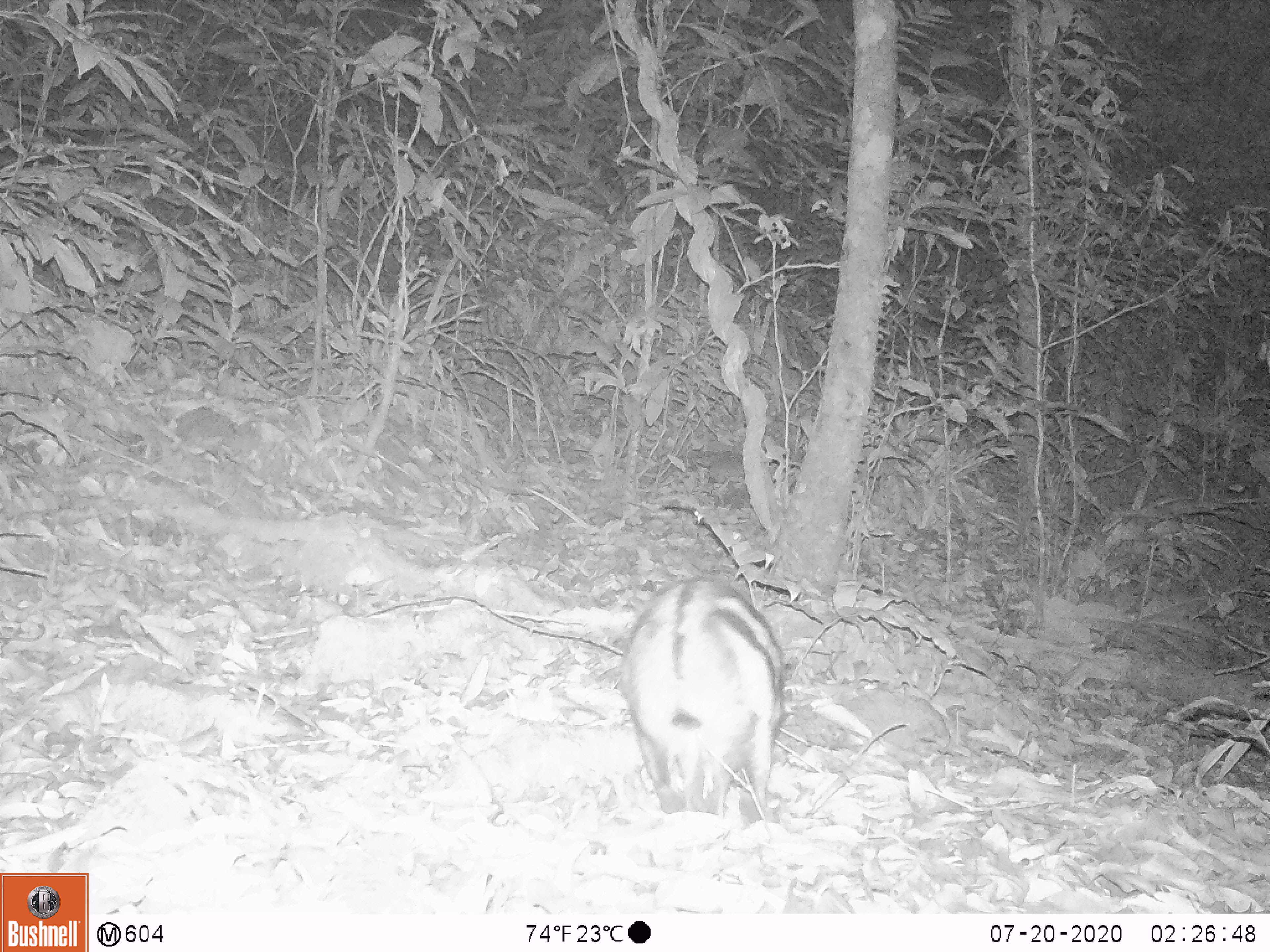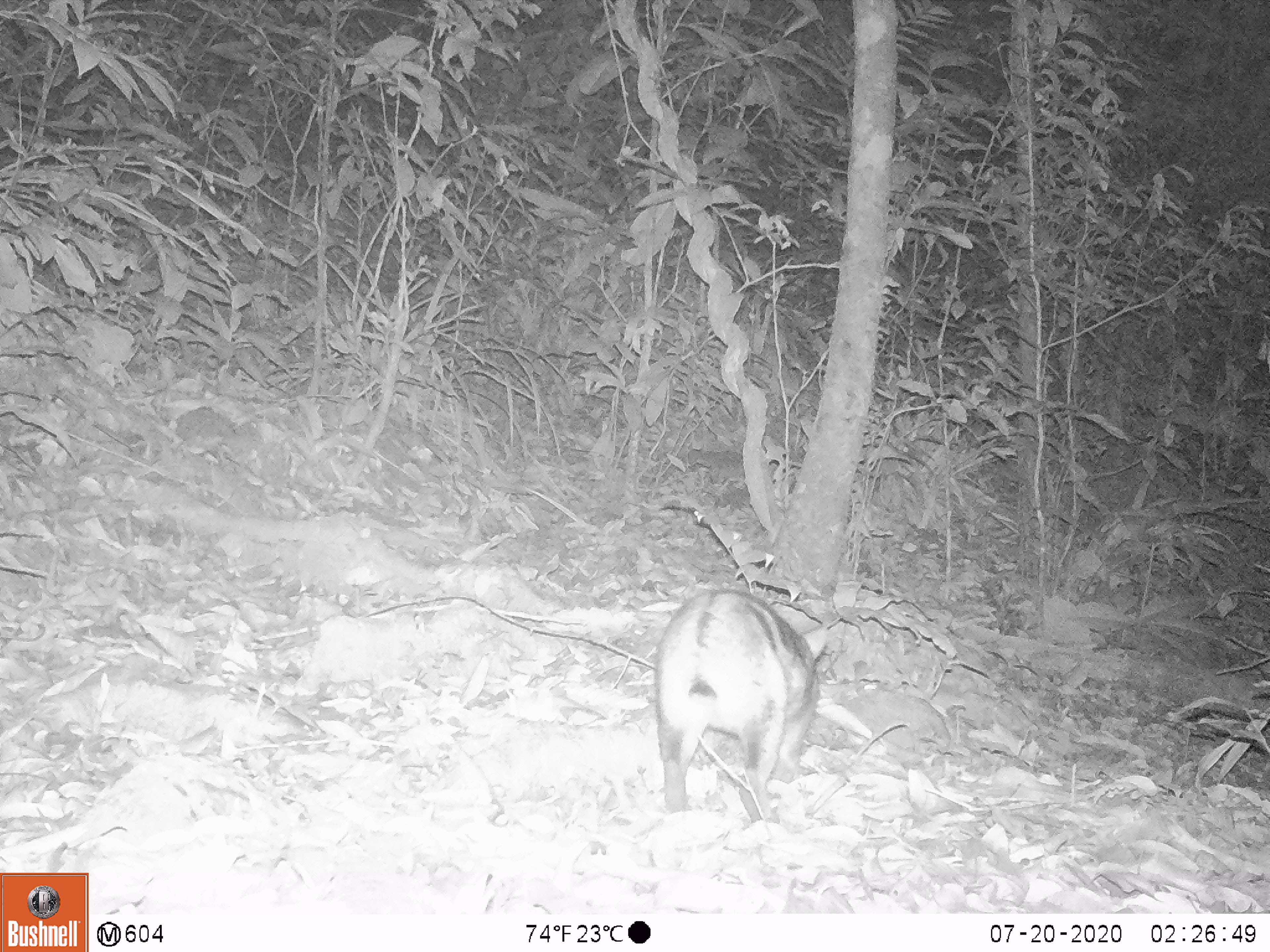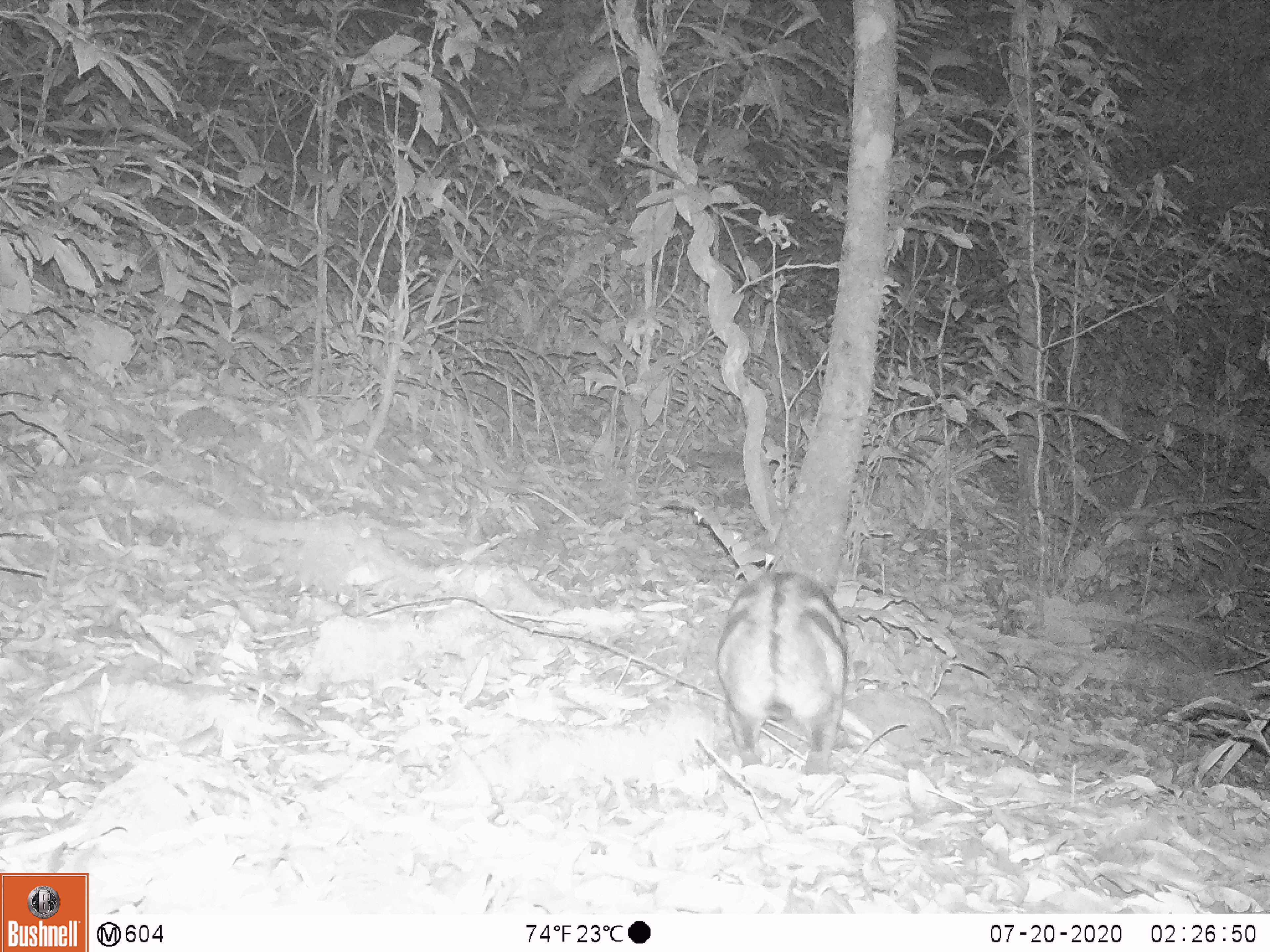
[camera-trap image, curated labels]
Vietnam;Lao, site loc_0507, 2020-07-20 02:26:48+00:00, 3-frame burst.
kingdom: Animalia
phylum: Chordata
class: Mammalia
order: Lagomorpha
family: Leporidae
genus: Nesolagus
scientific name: Nesolagus timminsi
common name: annamite striped rabbit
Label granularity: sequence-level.